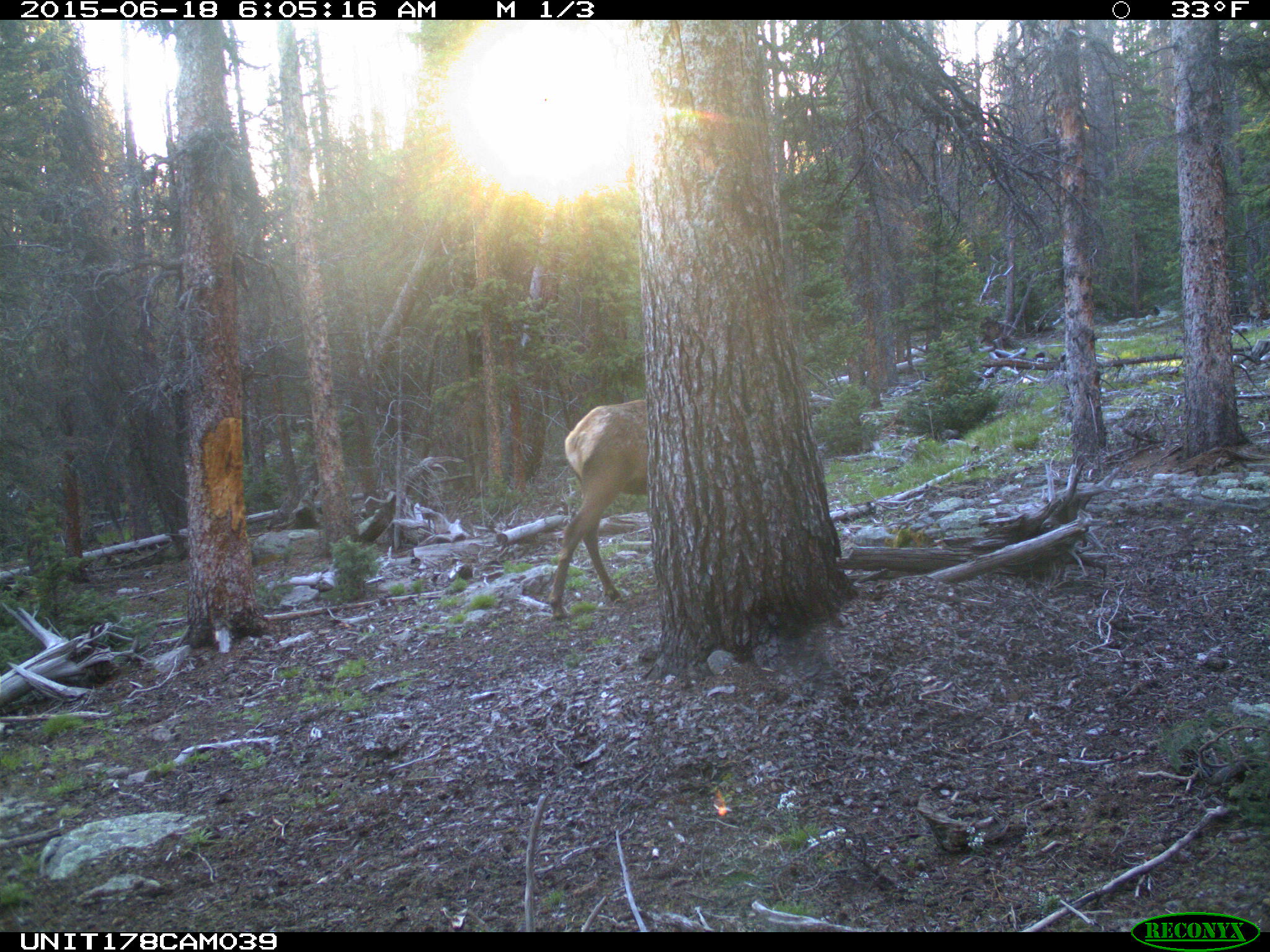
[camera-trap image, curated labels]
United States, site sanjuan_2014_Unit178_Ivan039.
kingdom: Animalia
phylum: Chordata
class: Mammalia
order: Artiodactyla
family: Cervidae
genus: Cervus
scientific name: Cervus elaphus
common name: red deer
Cervus elaphus (red deer).